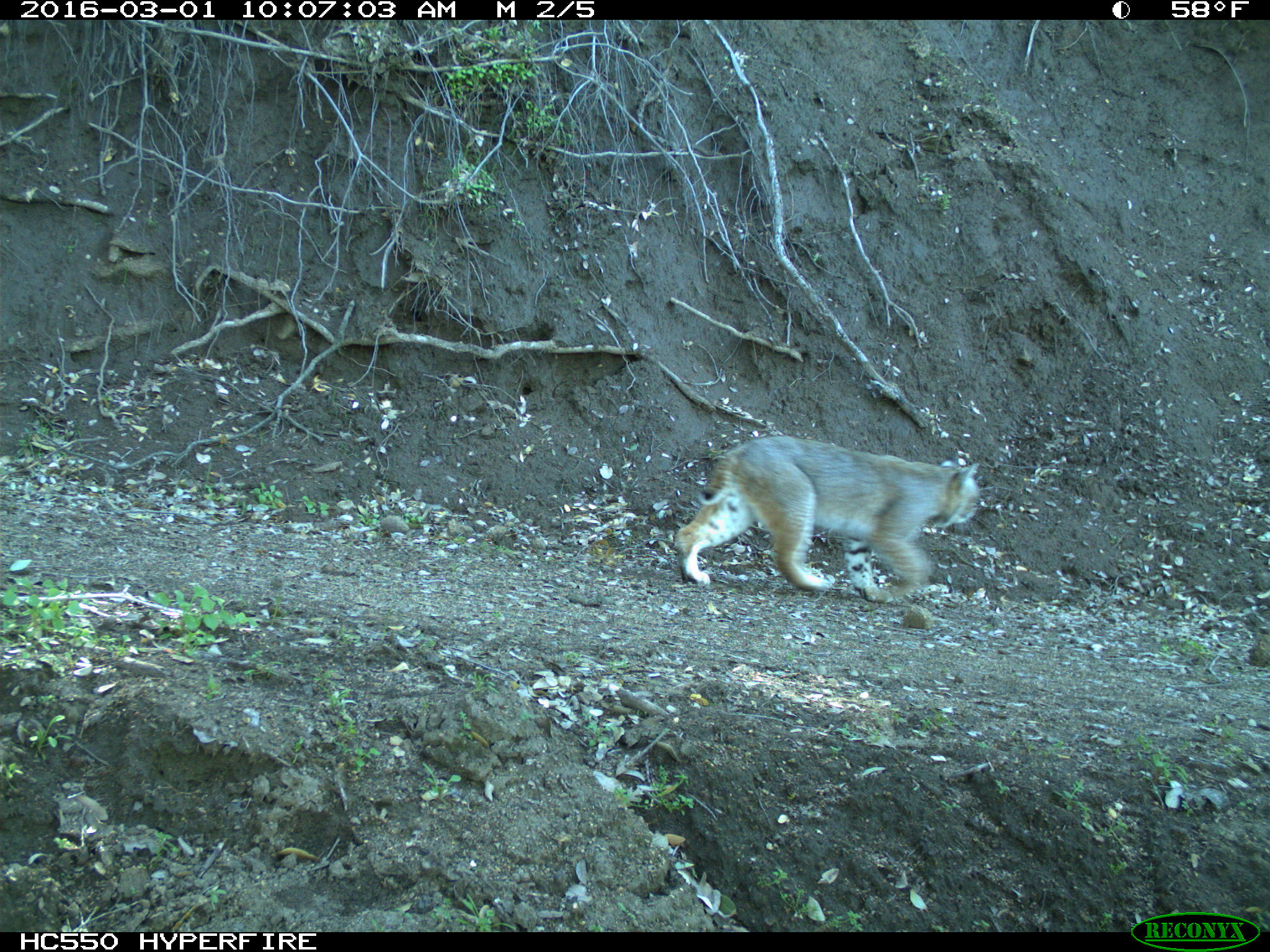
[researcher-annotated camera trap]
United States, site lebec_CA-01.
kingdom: Animalia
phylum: Chordata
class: Mammalia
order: Carnivora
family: Felidae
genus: Lynx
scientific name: Lynx rufus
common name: bobcat